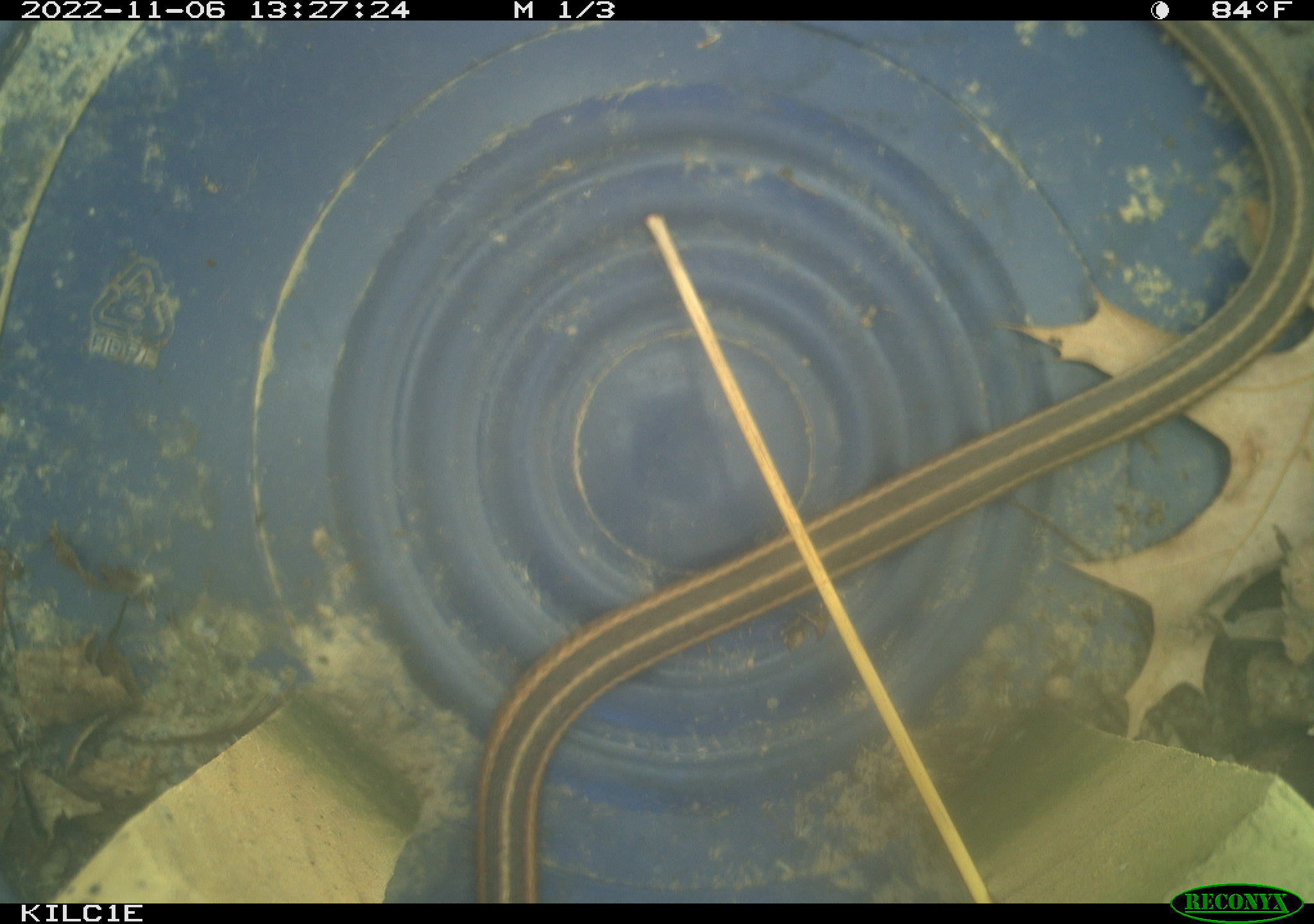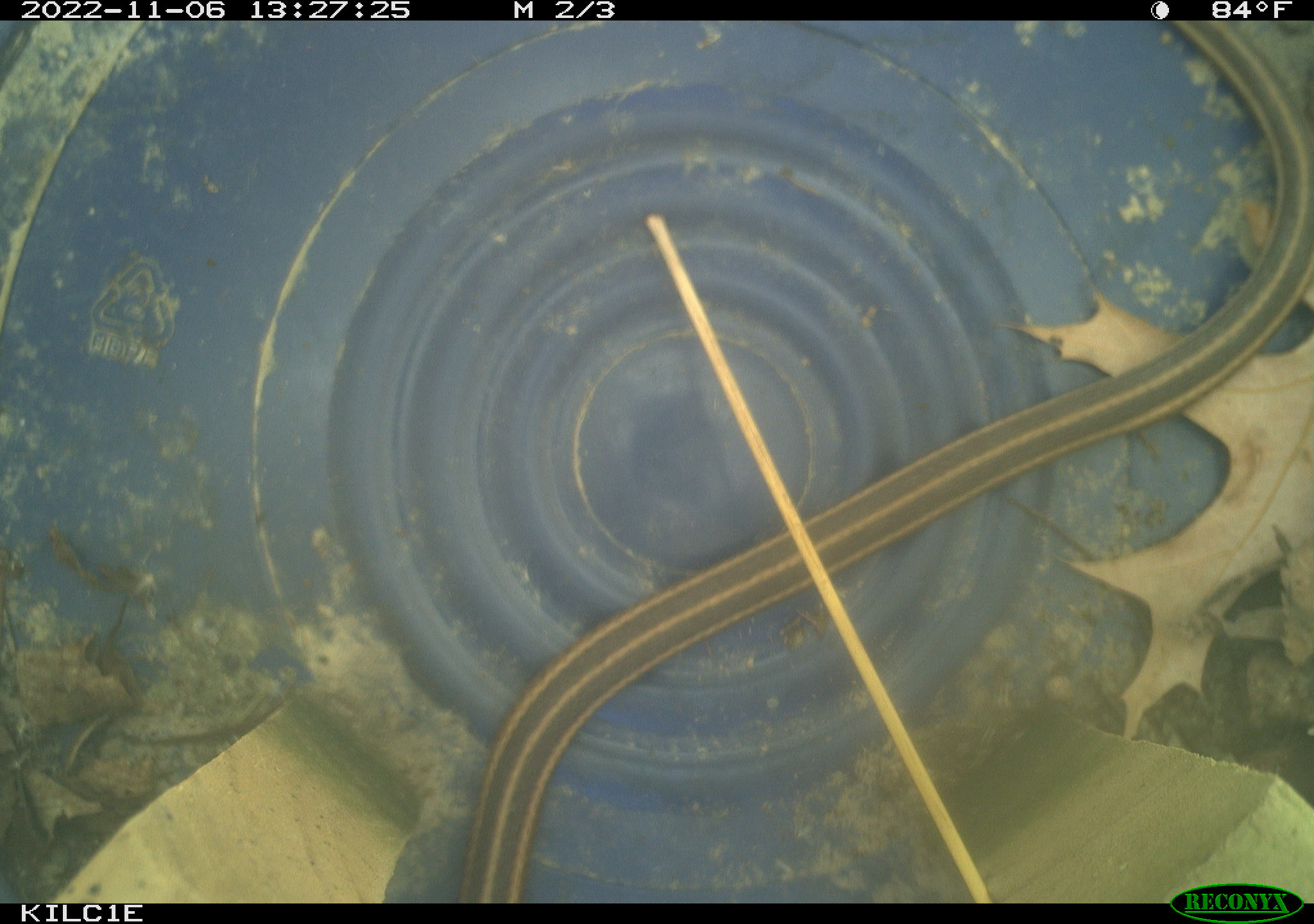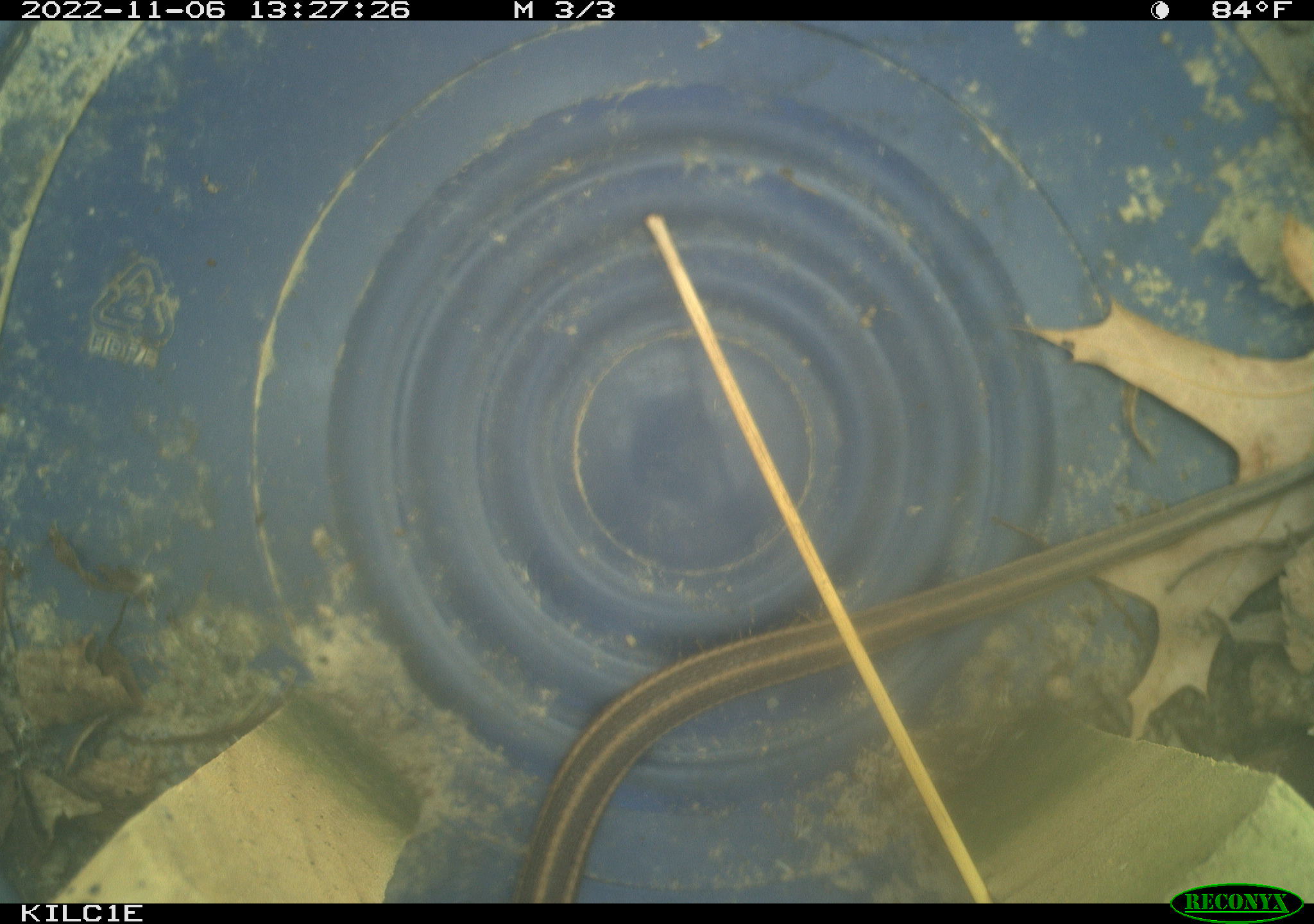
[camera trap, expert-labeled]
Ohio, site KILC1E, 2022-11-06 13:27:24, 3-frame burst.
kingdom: Animalia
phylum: Chordata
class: Reptilia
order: Squamata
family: Colubridae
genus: Thamnophis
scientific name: Thamnophis sirtalis sirtalis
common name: eastern gartersnake